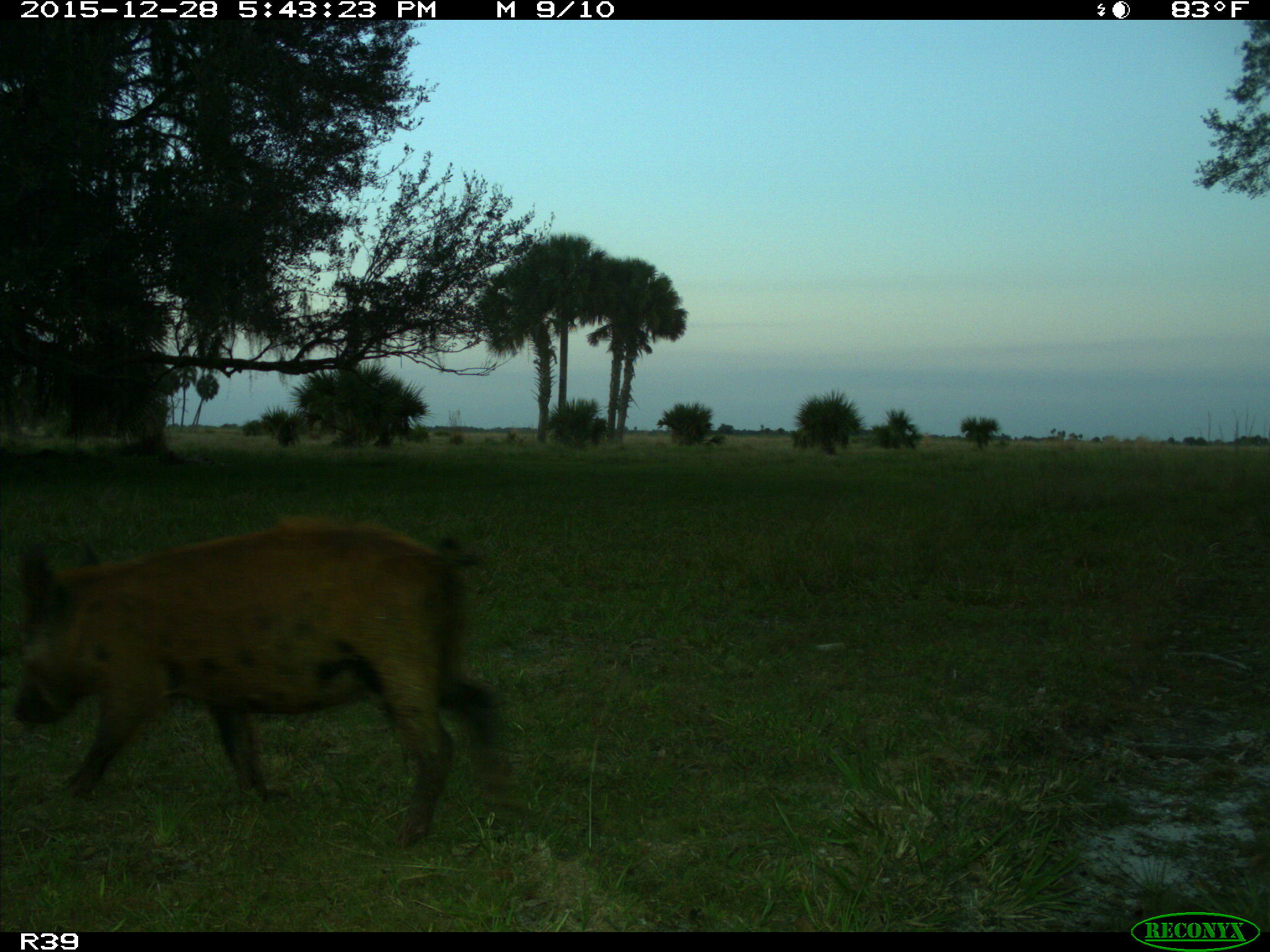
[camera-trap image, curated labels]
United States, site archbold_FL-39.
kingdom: Animalia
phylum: Chordata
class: Mammalia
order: Artiodactyla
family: Suidae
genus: Sus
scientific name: Sus scrofa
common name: wild boar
Sus scrofa (wild boar).